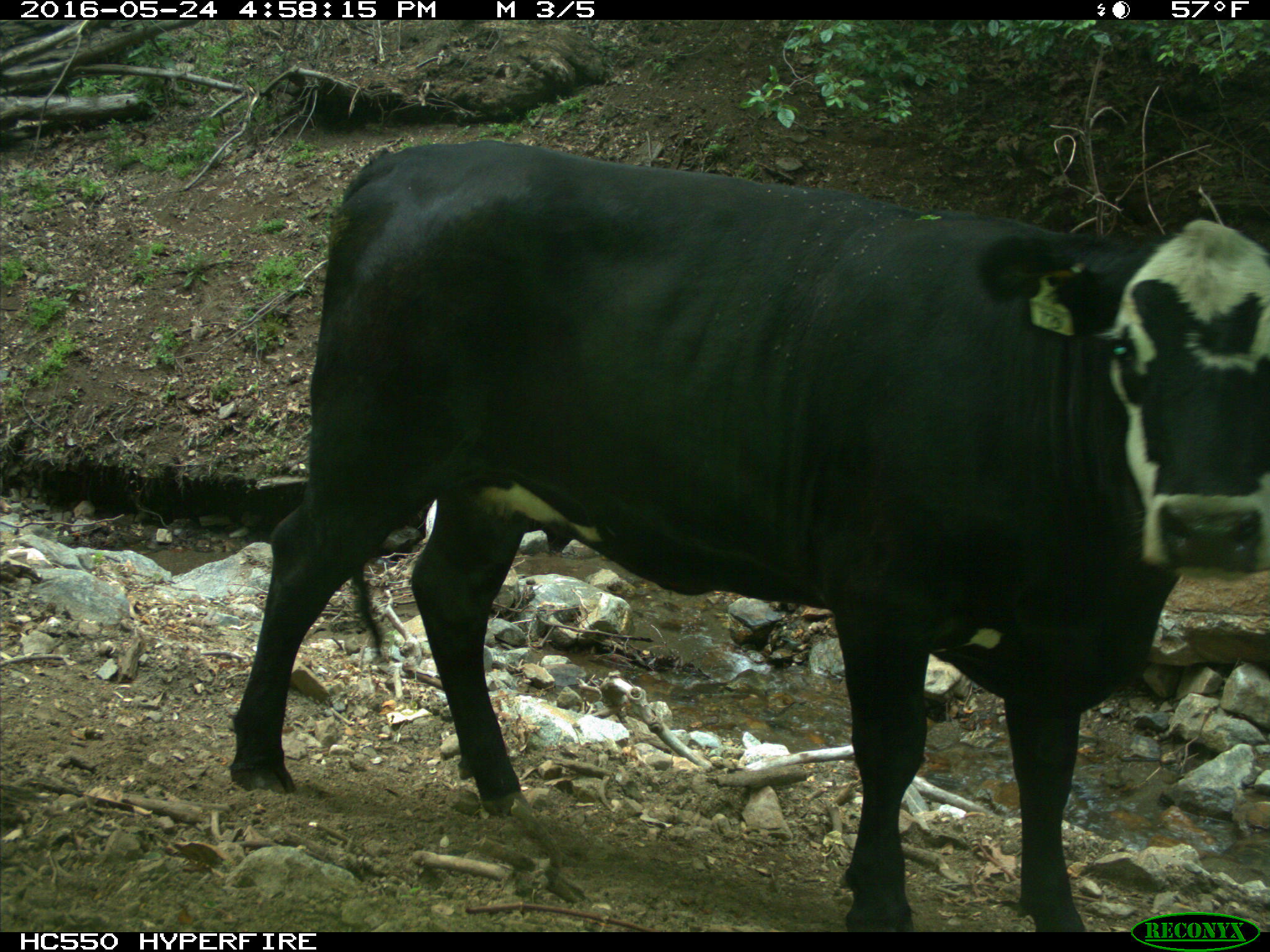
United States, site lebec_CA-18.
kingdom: Animalia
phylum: Chordata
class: Mammalia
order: Artiodactyla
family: Bovidae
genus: Bos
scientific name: Bos taurus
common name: domestic cow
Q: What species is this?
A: Bos taurus (domestic cow).